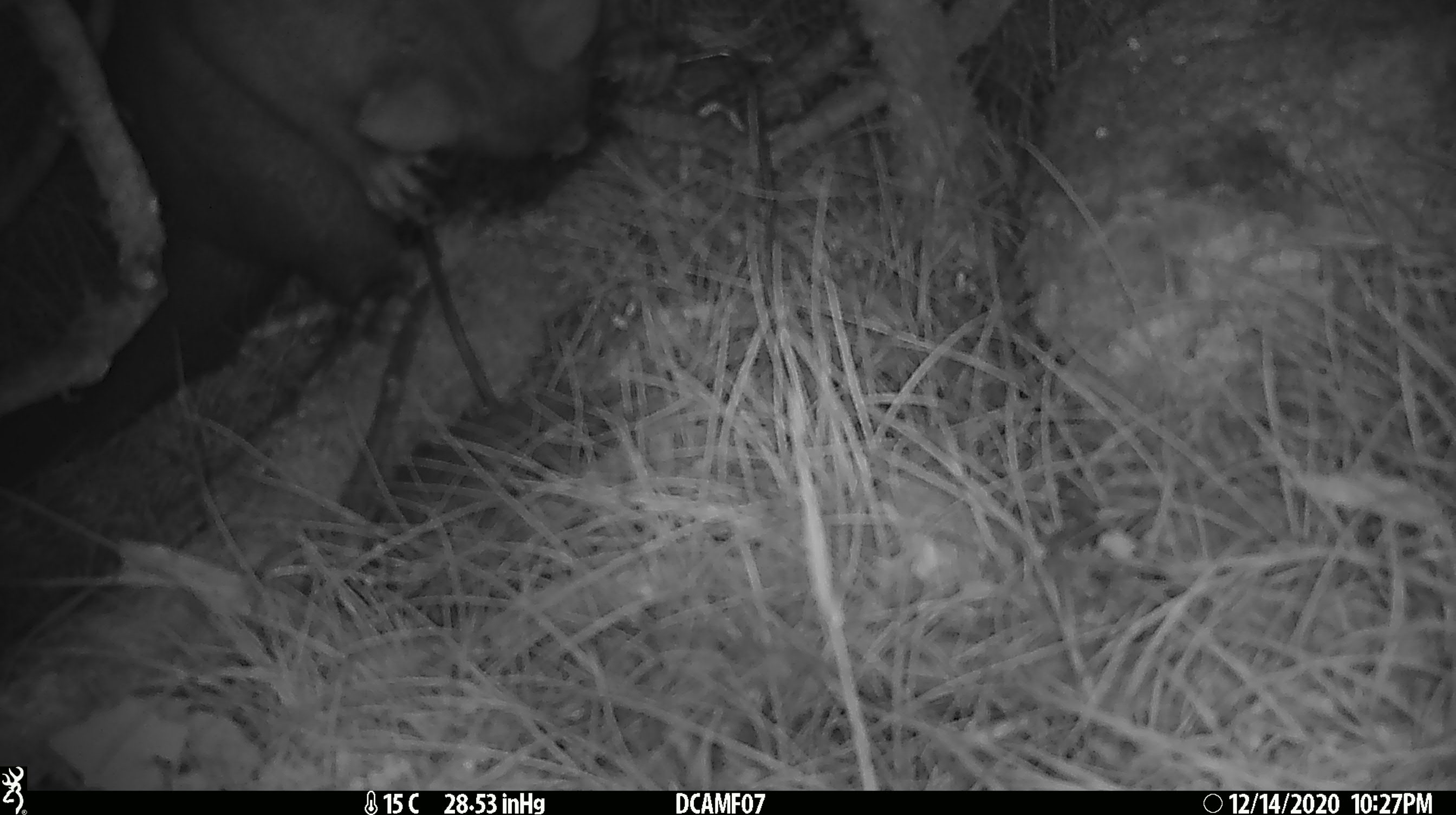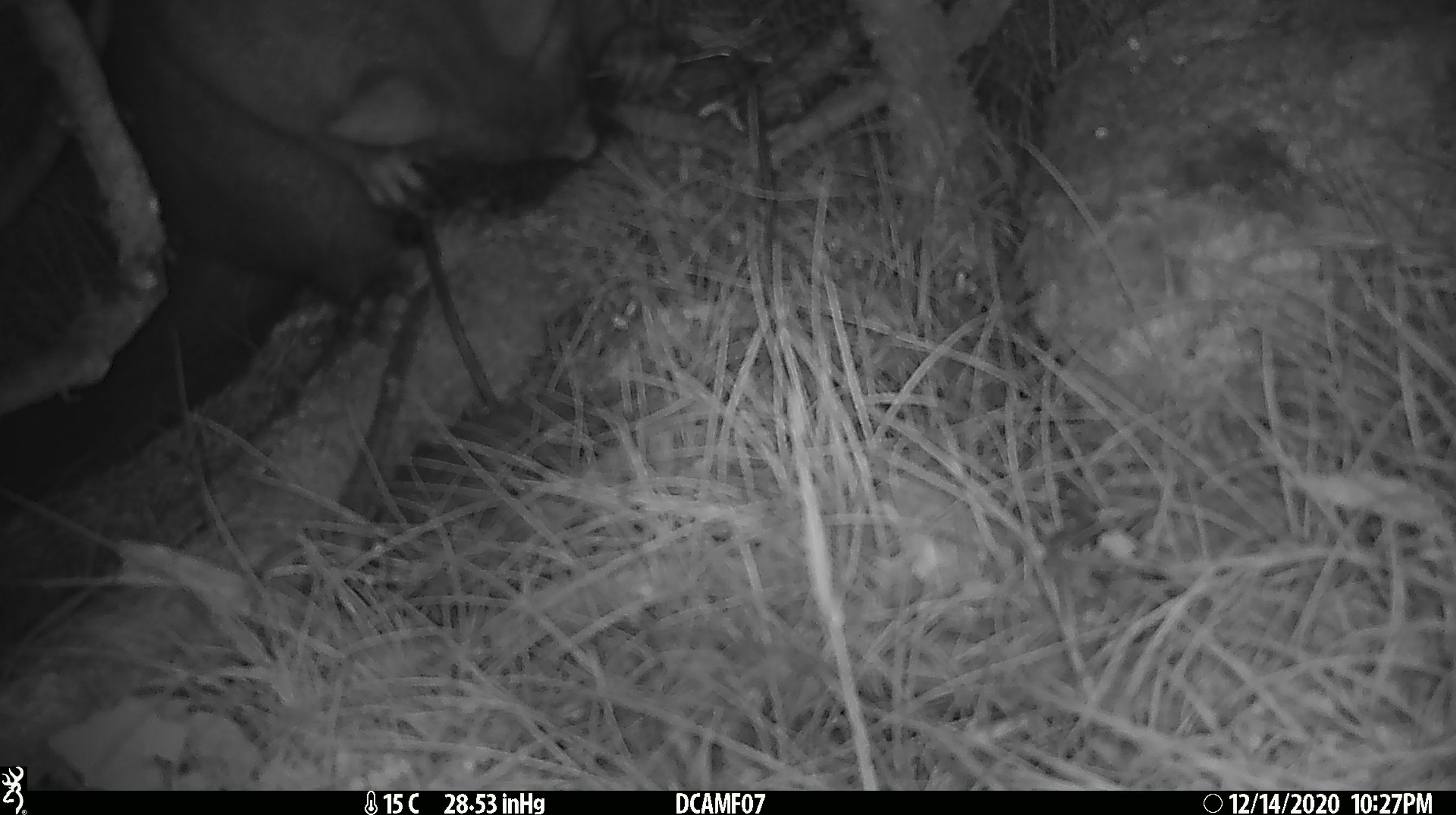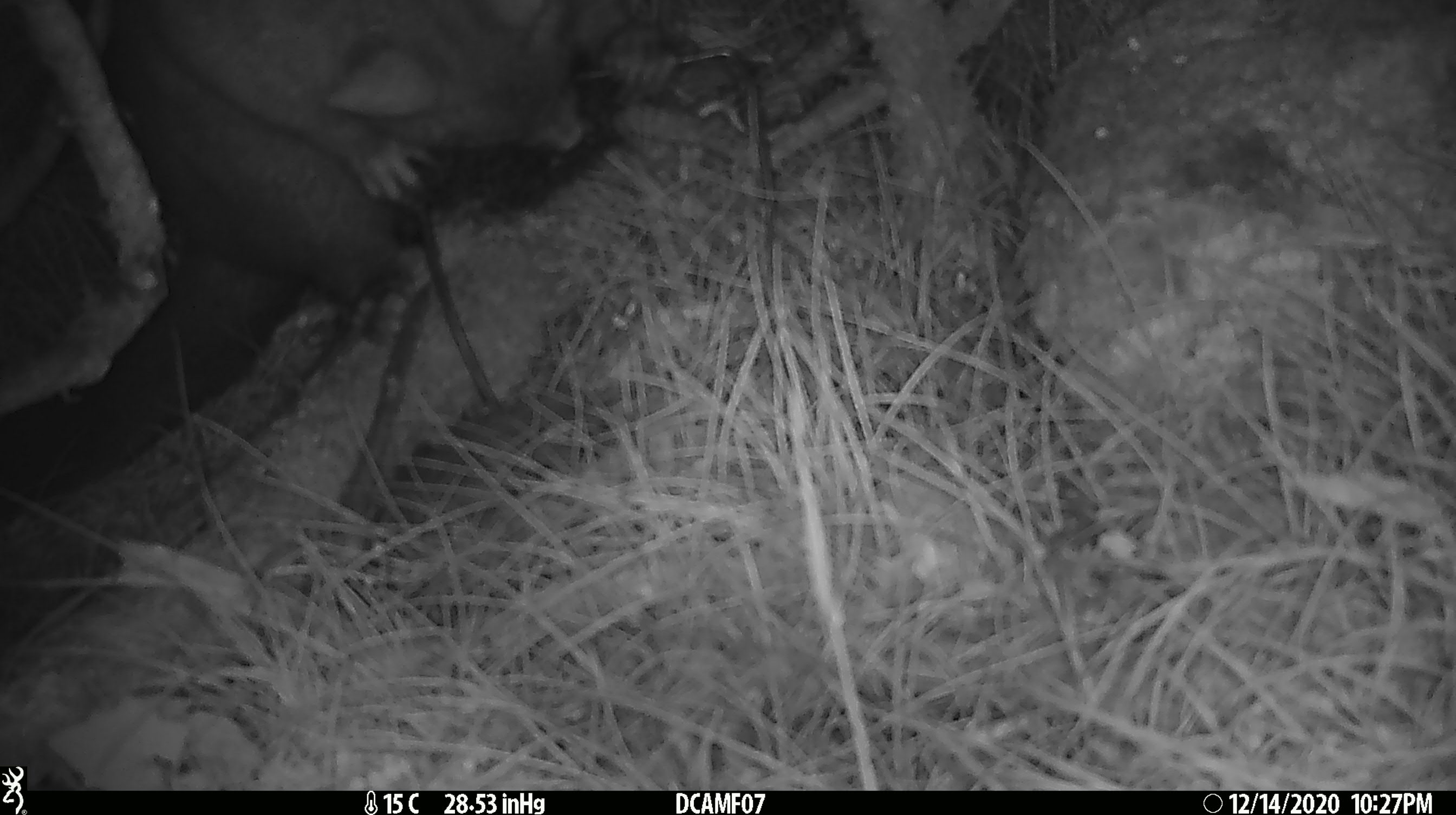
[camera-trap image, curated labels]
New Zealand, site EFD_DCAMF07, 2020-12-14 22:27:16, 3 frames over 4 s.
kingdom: Animalia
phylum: Chordata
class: Mammalia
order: Diprotodontia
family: Phalangeridae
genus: Trichosurus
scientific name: Trichosurus vulpecula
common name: common brushtail possum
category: possum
Possum (common brushtail possum) (Trichosurus vulpecula).